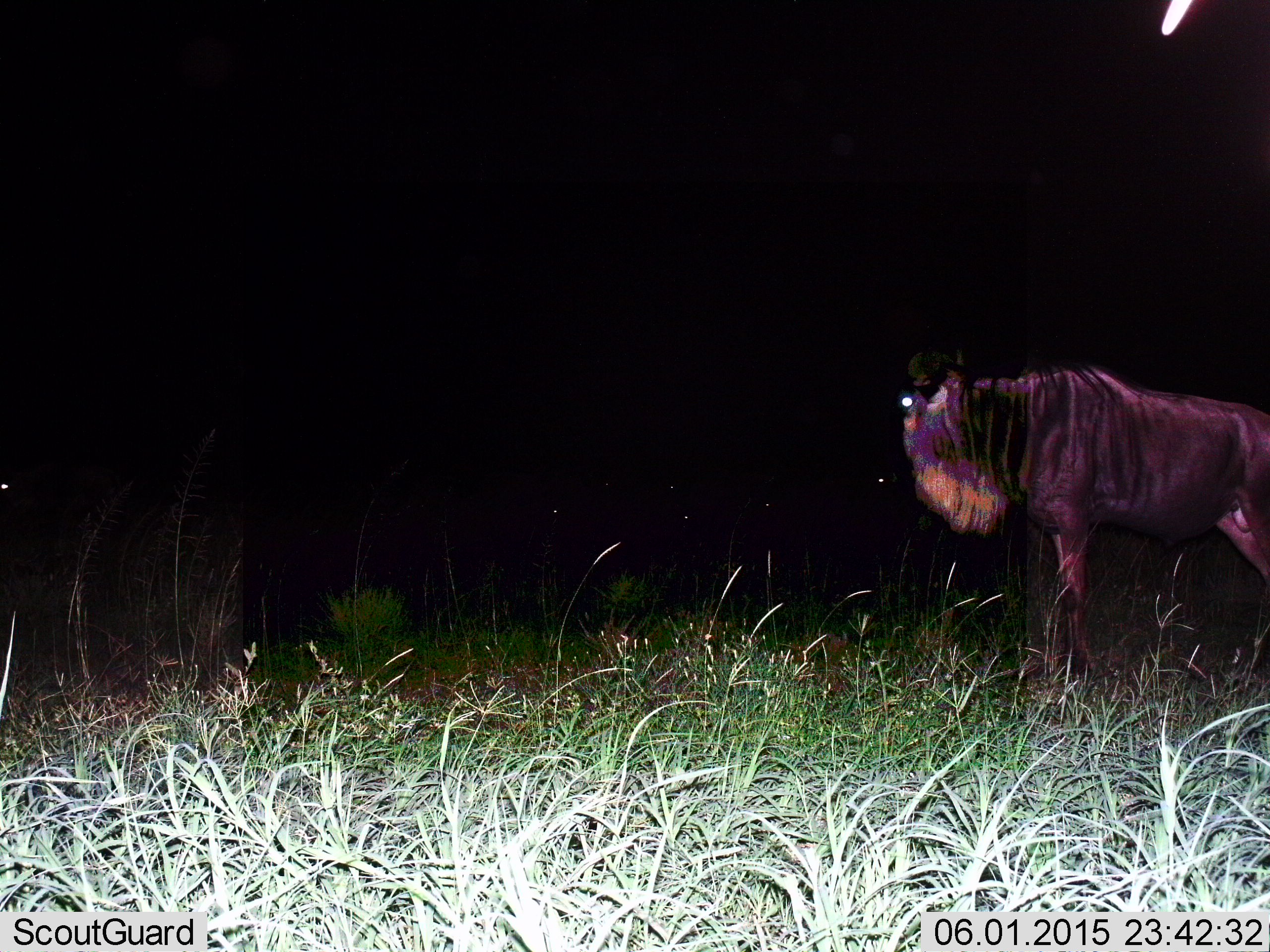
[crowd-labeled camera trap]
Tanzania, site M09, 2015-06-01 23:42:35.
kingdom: Animalia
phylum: Chordata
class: Mammalia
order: Artiodactyla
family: Bovidae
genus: Connochaetes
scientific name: Connochaetes taurinus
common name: blue wildebeest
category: wildebeest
Wildebeest (blue wildebeest) (Connochaetes taurinus), count 1. Behavior (volunteer vote fractions): standing 80%, resting 0%, moving 20%, interacting 0%. Young present (vote fraction): 0%. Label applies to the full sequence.